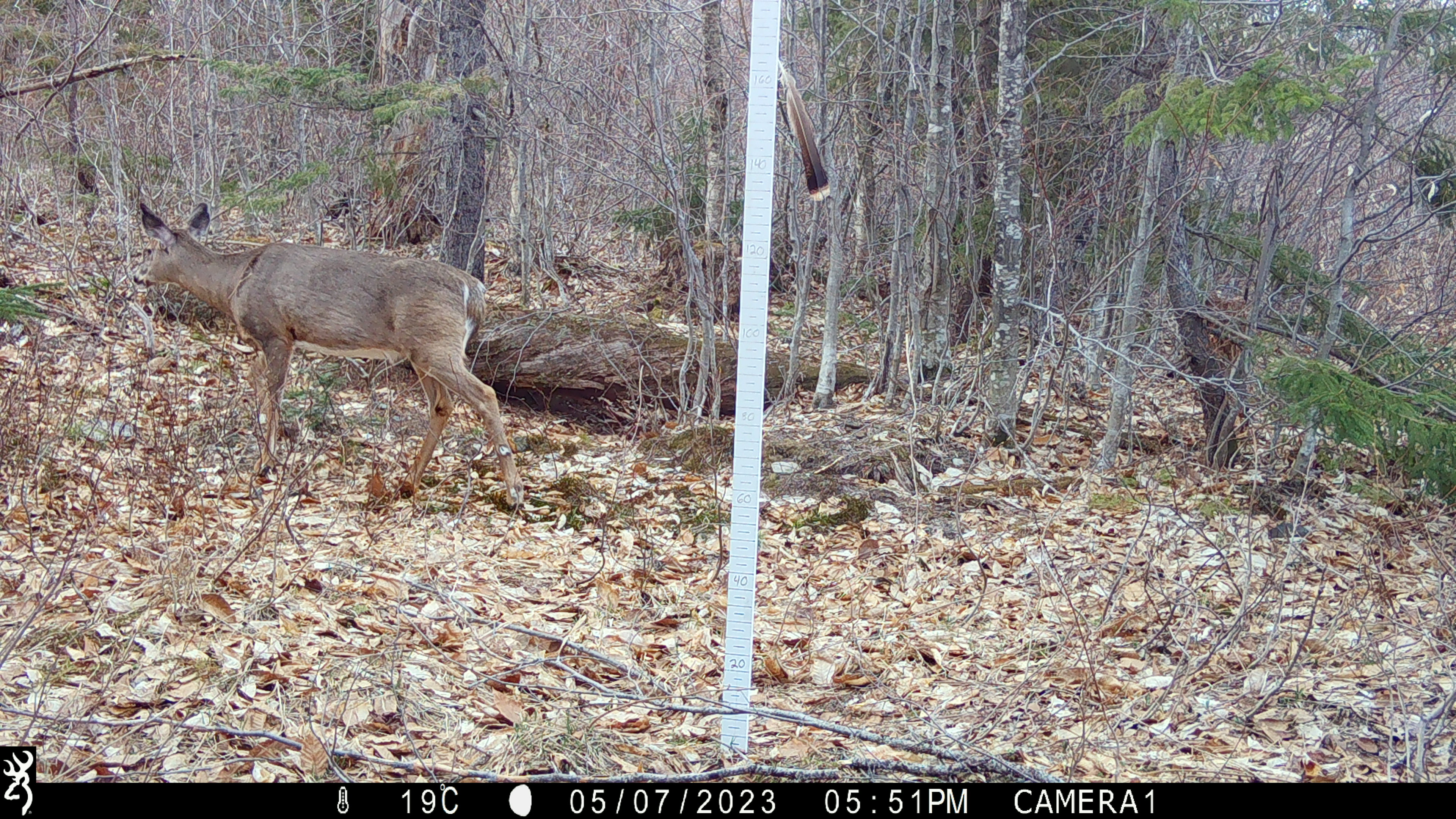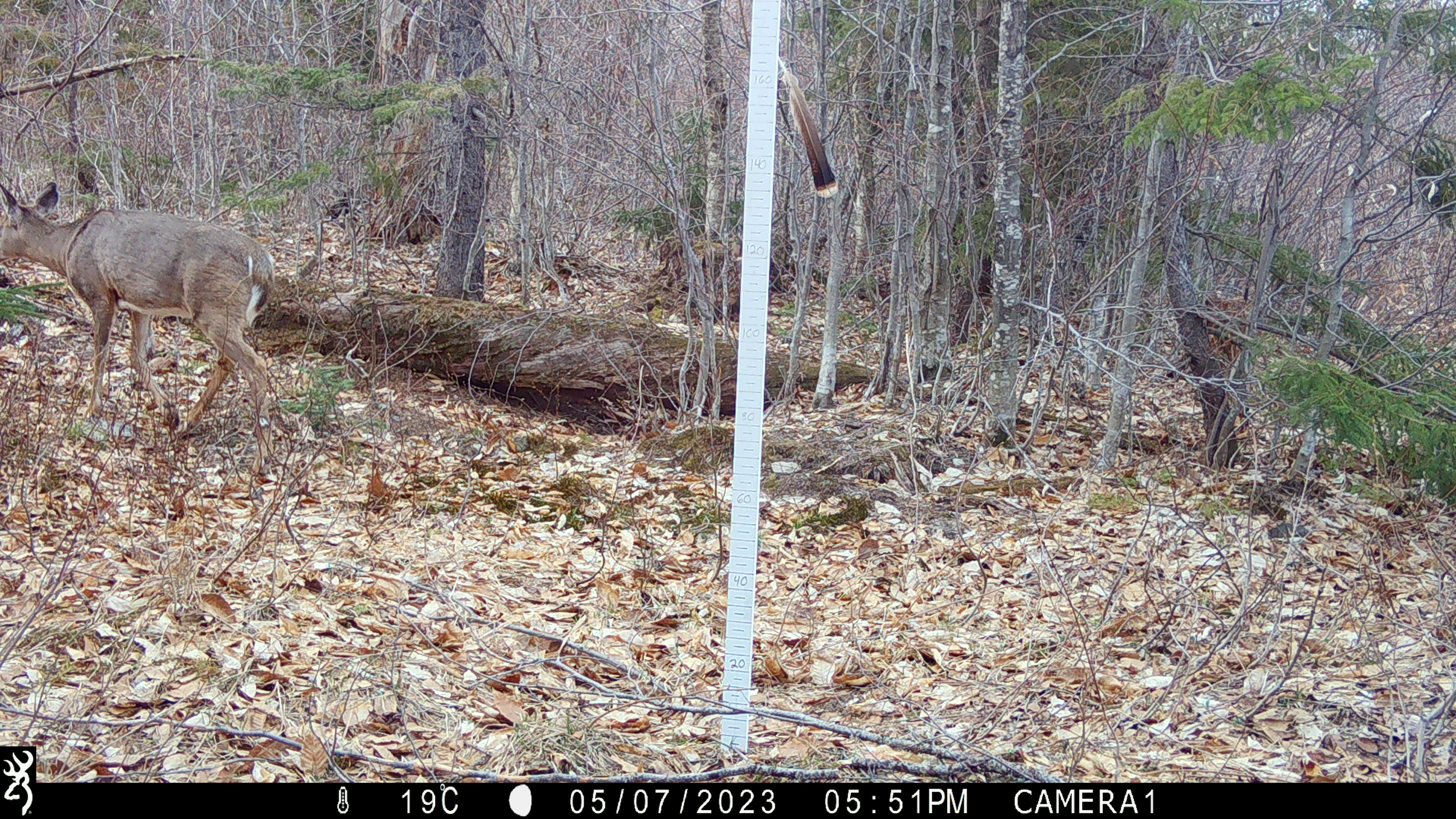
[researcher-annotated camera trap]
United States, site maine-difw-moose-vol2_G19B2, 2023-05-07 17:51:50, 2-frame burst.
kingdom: Animalia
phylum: Chordata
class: Mammalia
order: Artiodactyla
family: Cervidae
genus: Odocoileus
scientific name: Odocoileus virginianus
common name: white-tailed deer